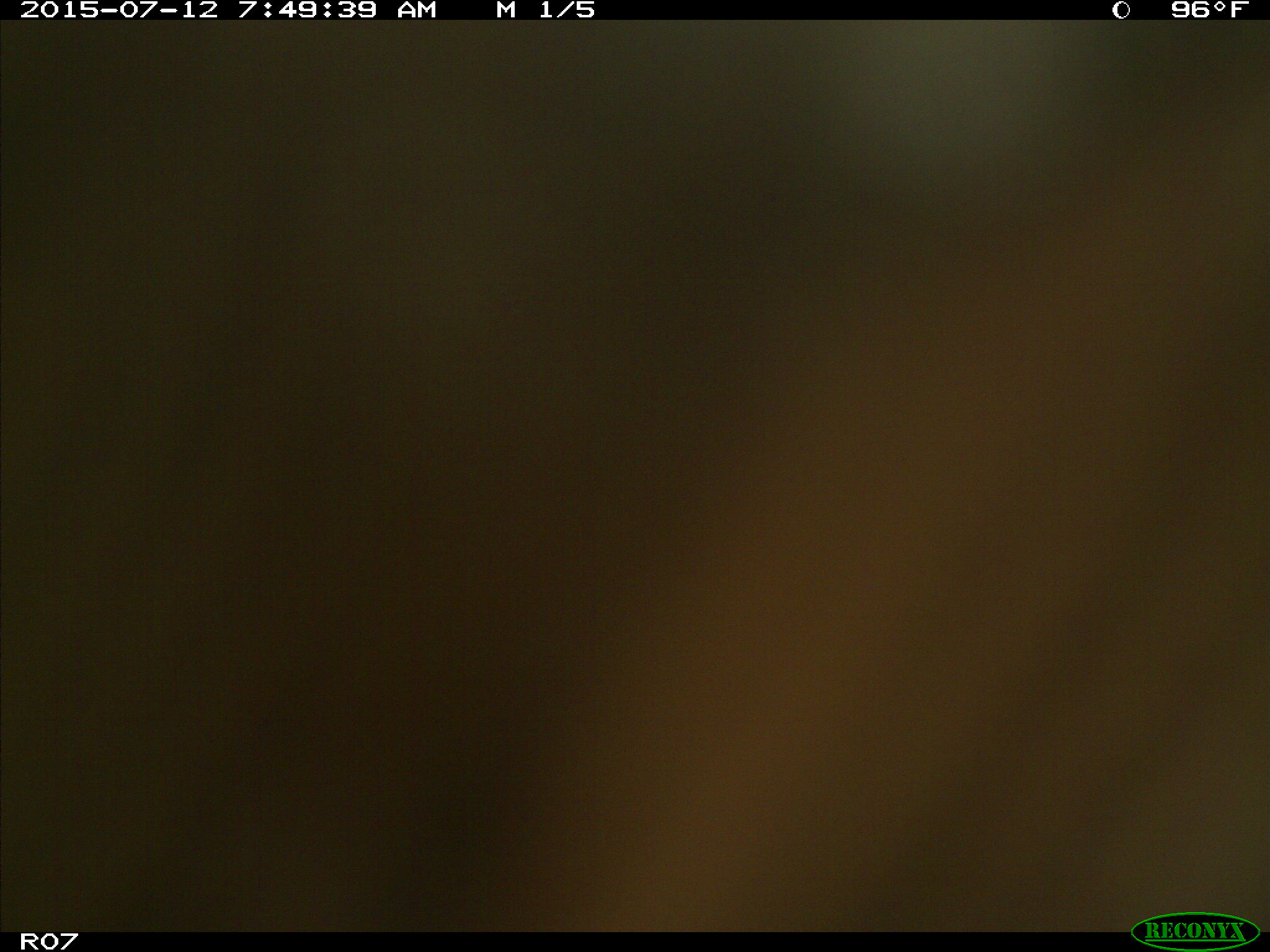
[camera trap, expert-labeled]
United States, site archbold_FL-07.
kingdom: Animalia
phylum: Chordata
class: Mammalia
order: Artiodactyla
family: Bovidae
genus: Bos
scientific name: Bos taurus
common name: domestic cow